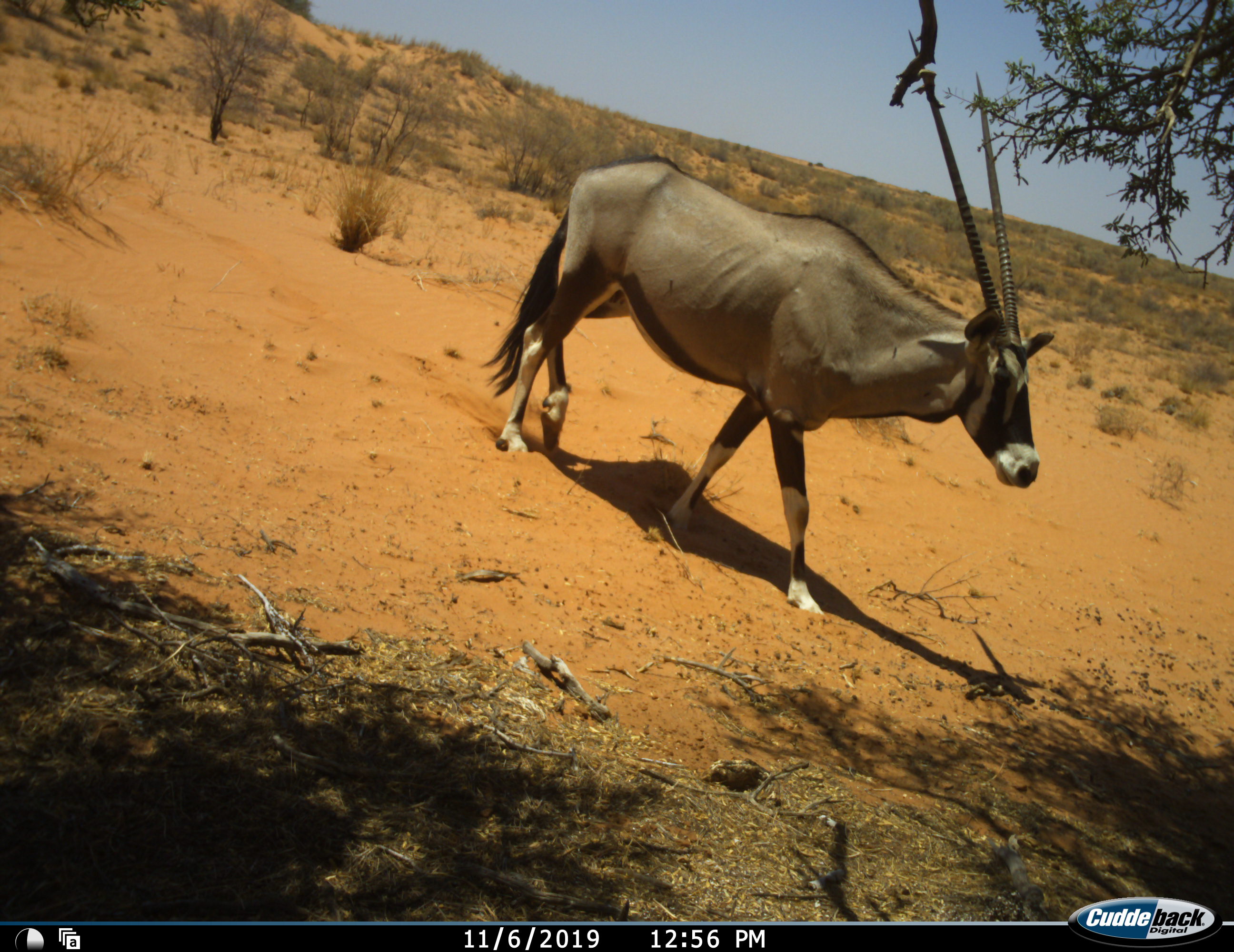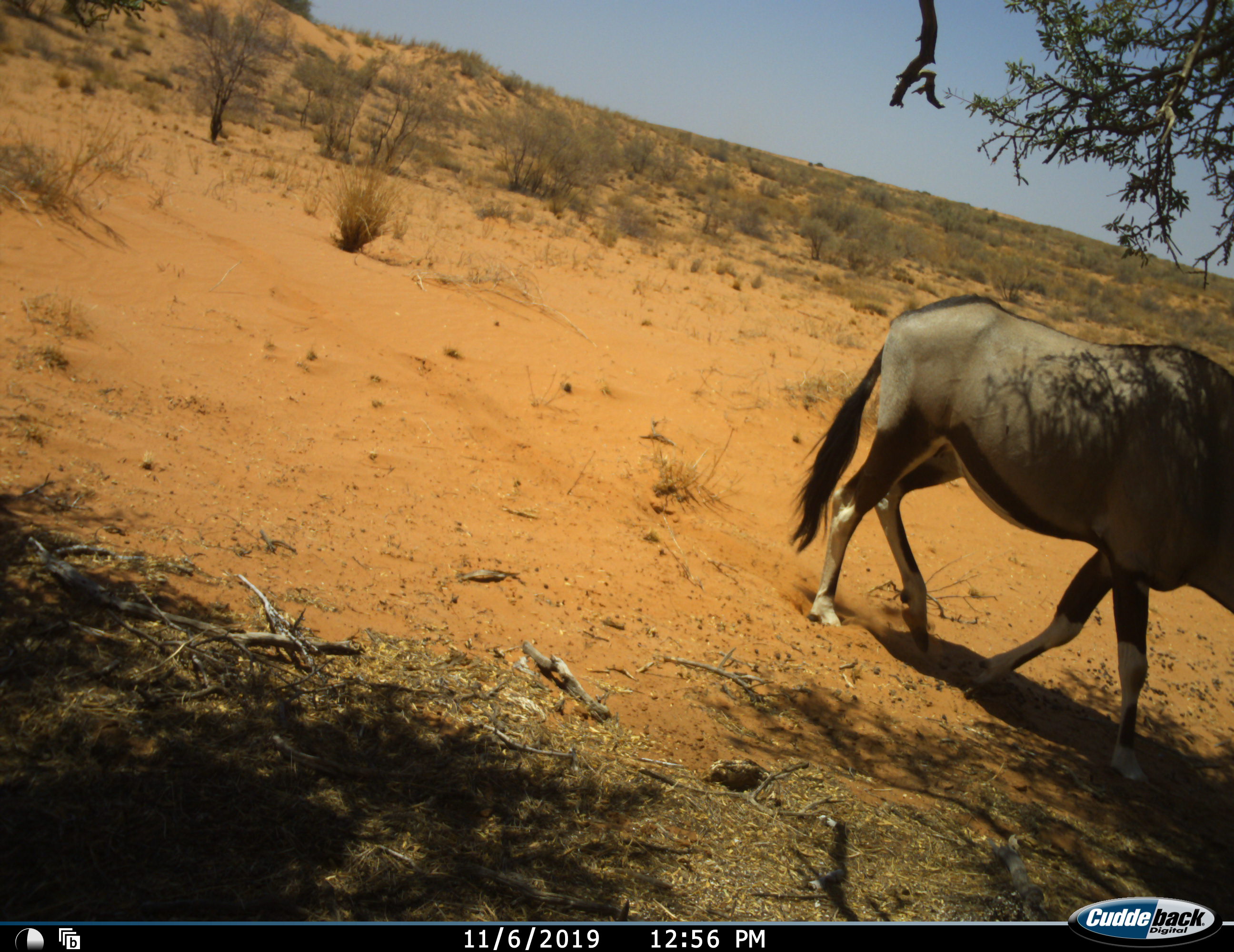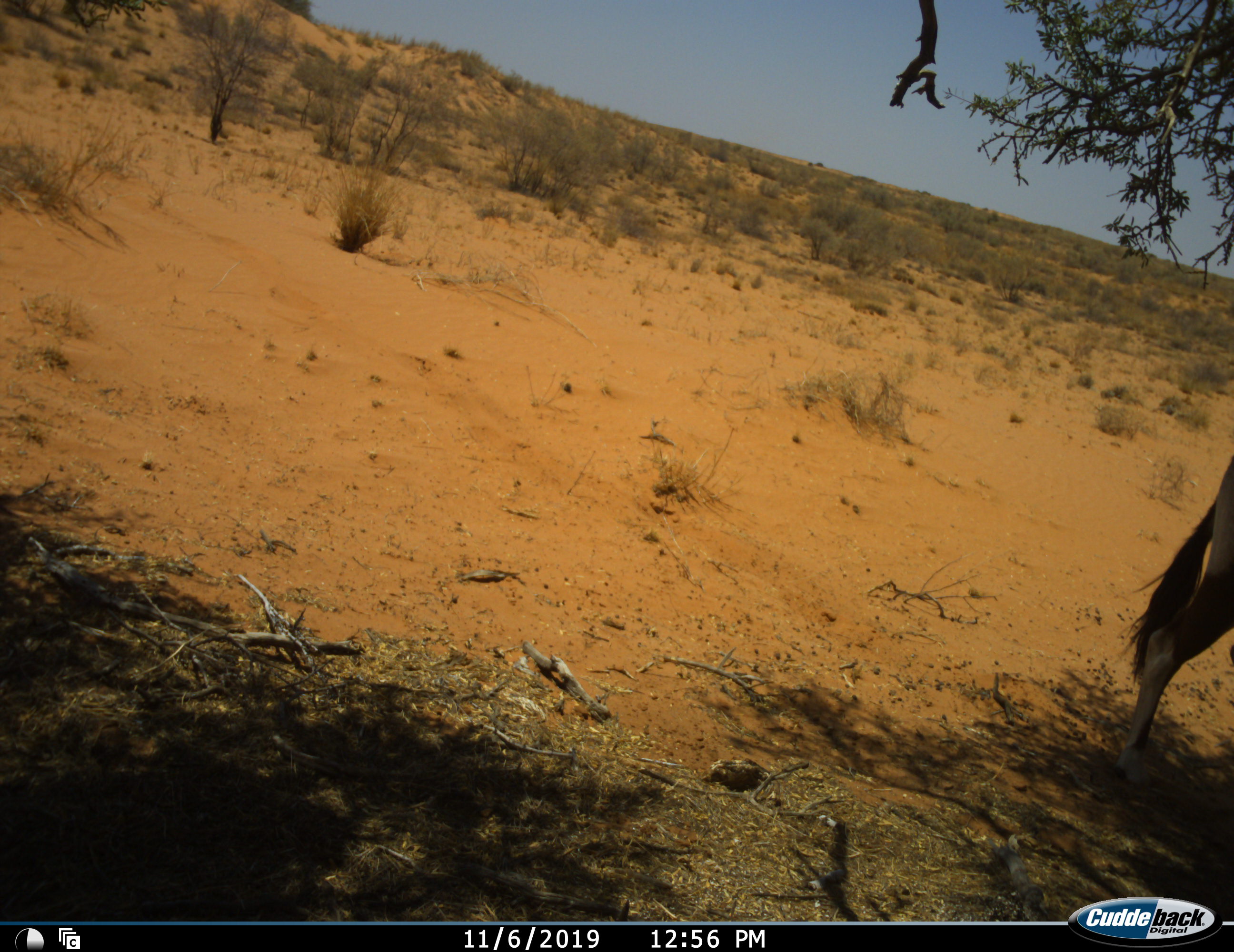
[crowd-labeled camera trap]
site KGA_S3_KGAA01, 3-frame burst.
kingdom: Animalia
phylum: Chordata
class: Mammalia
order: Artiodactyla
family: Bovidae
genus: Oryx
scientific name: Oryx gazella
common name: gemsbok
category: oryx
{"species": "oryx (gemsbok) (Oryx gazella)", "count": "1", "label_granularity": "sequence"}